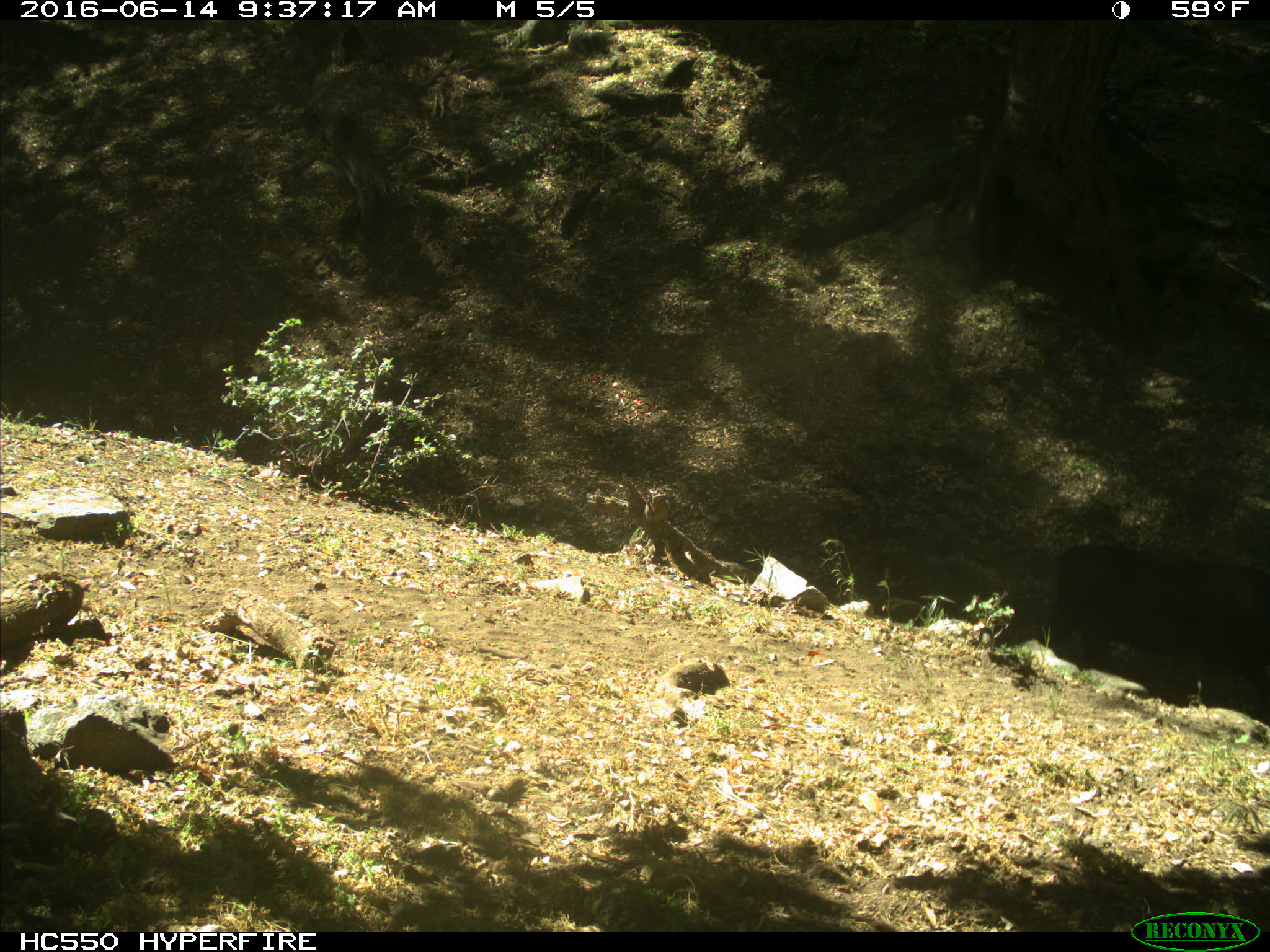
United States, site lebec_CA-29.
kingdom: Animalia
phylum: Chordata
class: Mammalia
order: Artiodactyla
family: Bovidae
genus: Bos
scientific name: Bos taurus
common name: domestic cow